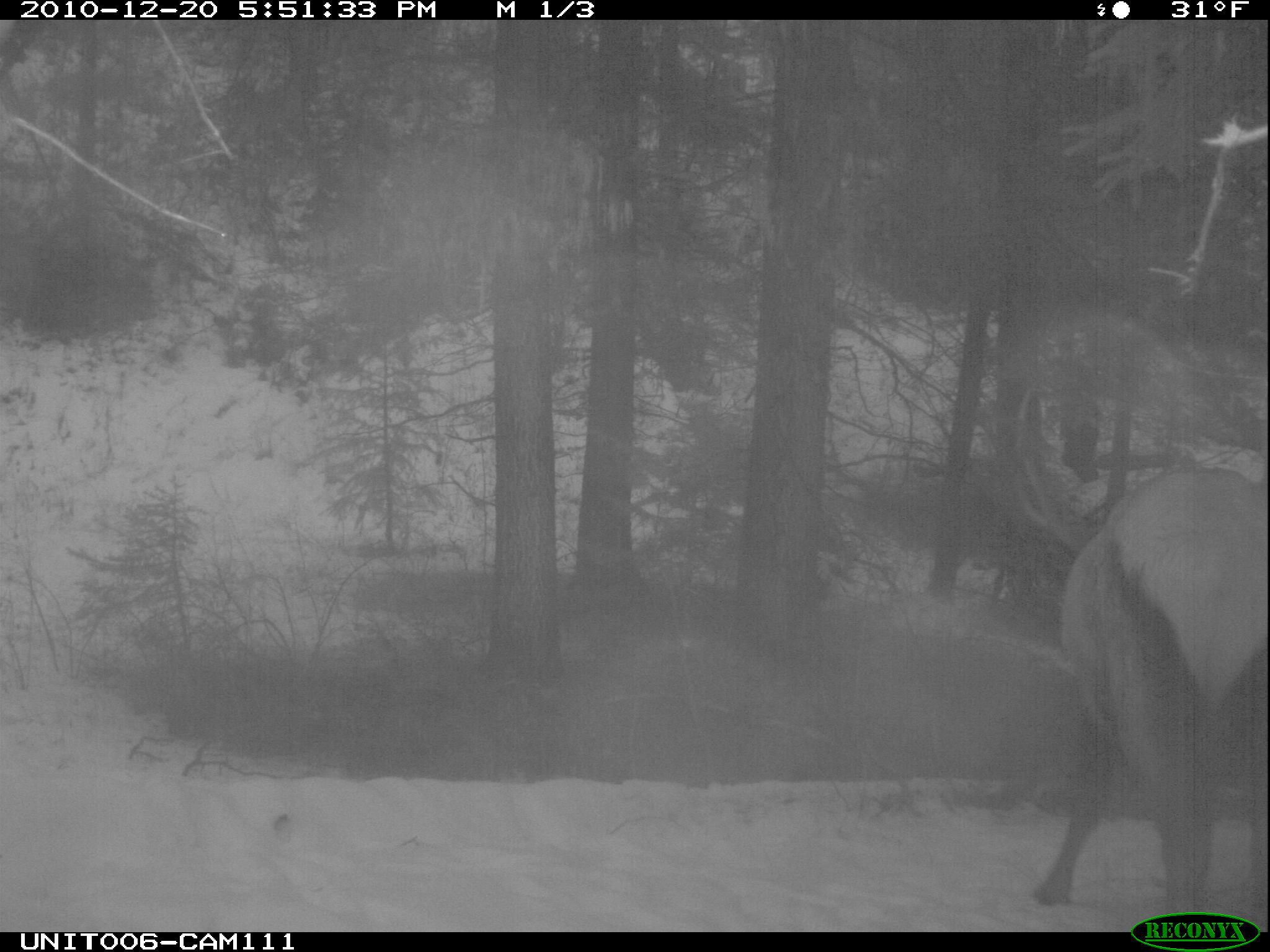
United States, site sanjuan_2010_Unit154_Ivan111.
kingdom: Animalia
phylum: Chordata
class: Mammalia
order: Artiodactyla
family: Cervidae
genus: Cervus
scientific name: Cervus elaphus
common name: red deer